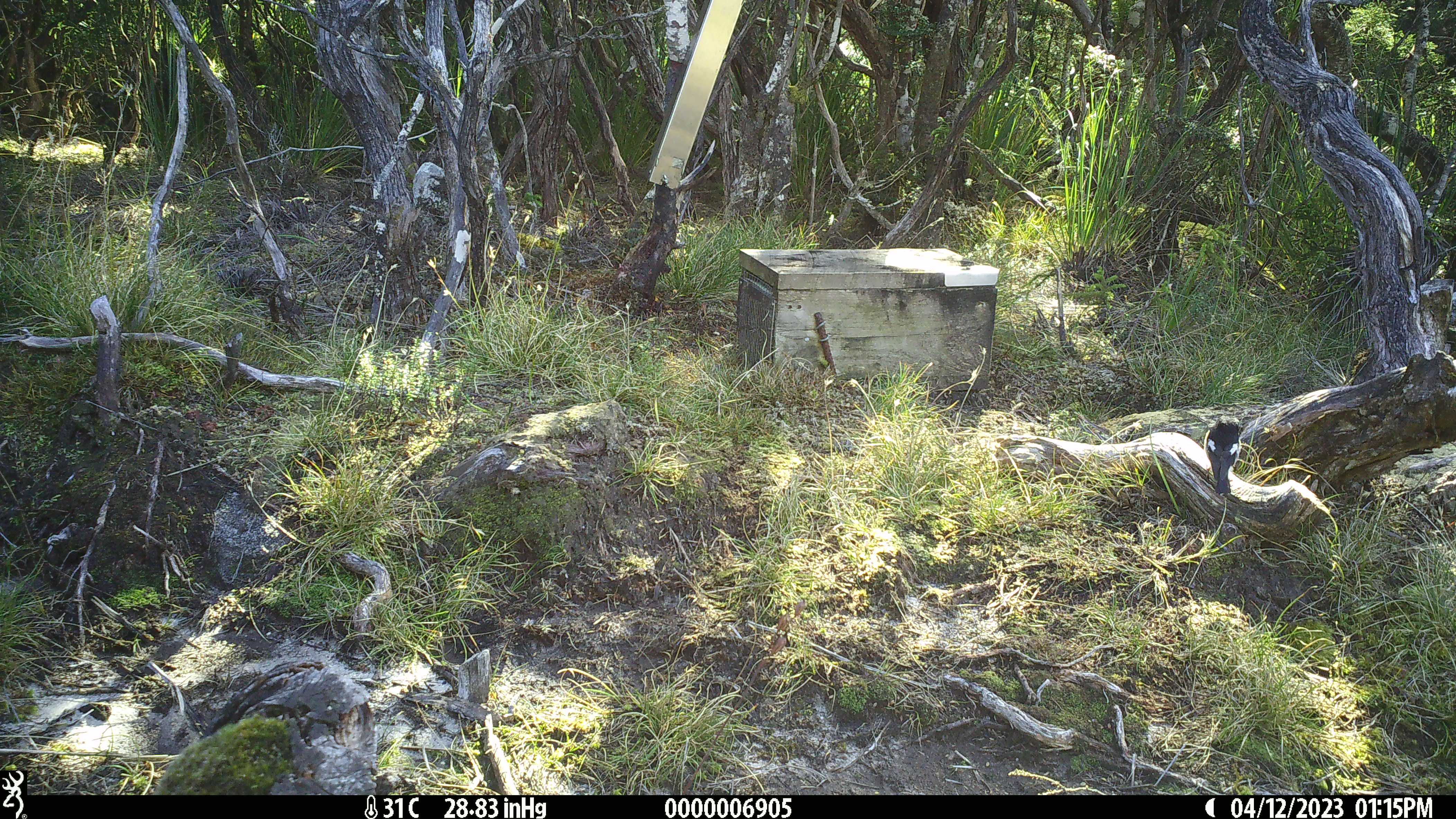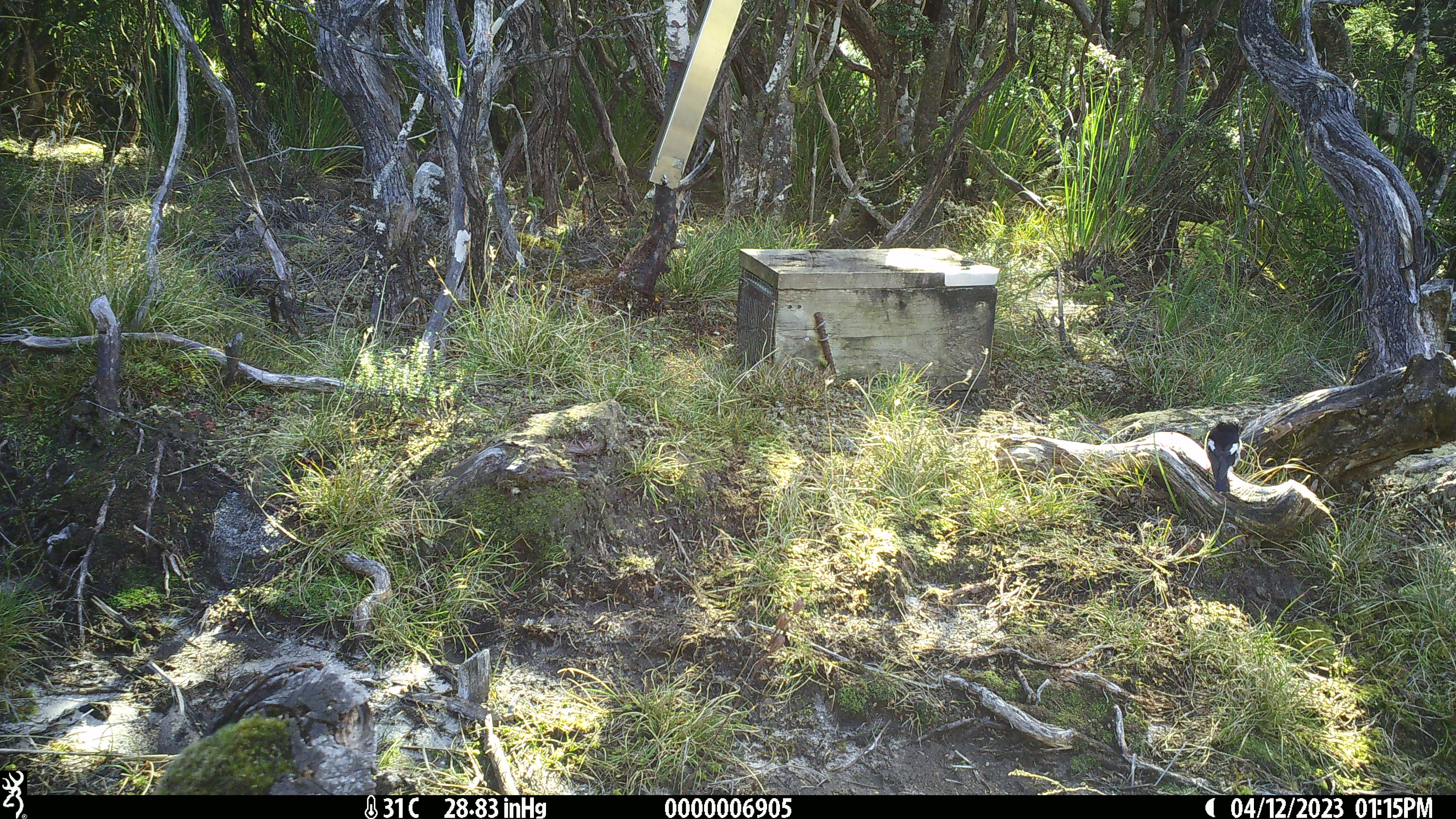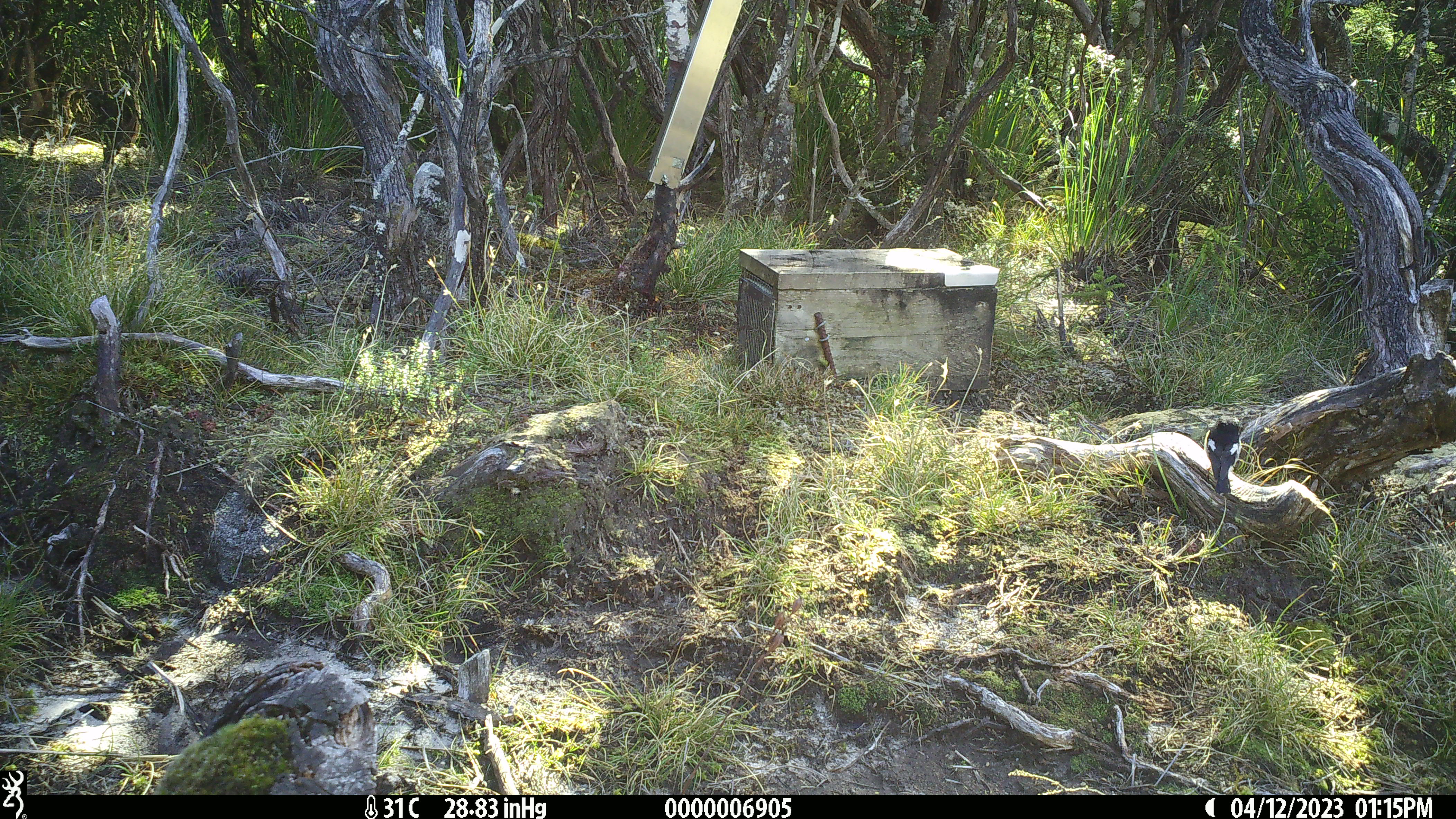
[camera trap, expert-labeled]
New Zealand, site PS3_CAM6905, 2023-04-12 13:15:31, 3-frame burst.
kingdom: Animalia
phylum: Chordata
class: Aves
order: Passeriformes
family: Petroicidae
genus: Petroica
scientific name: Petroica macrocephala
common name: tomtit